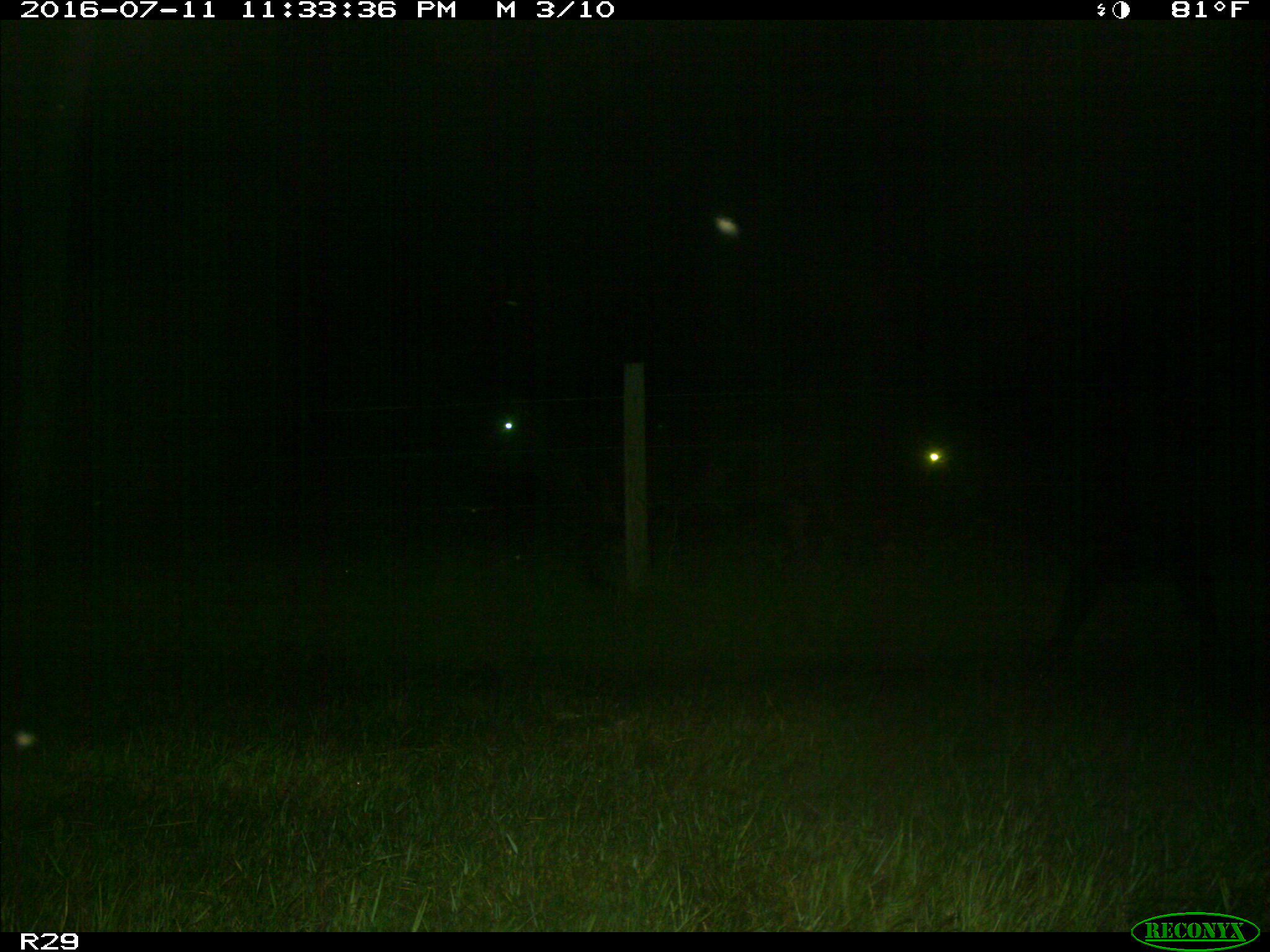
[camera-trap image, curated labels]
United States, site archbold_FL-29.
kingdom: Animalia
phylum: Chordata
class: Mammalia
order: Artiodactyla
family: Bovidae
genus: Bos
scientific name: Bos taurus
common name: domestic cow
Bos taurus (domestic cow).